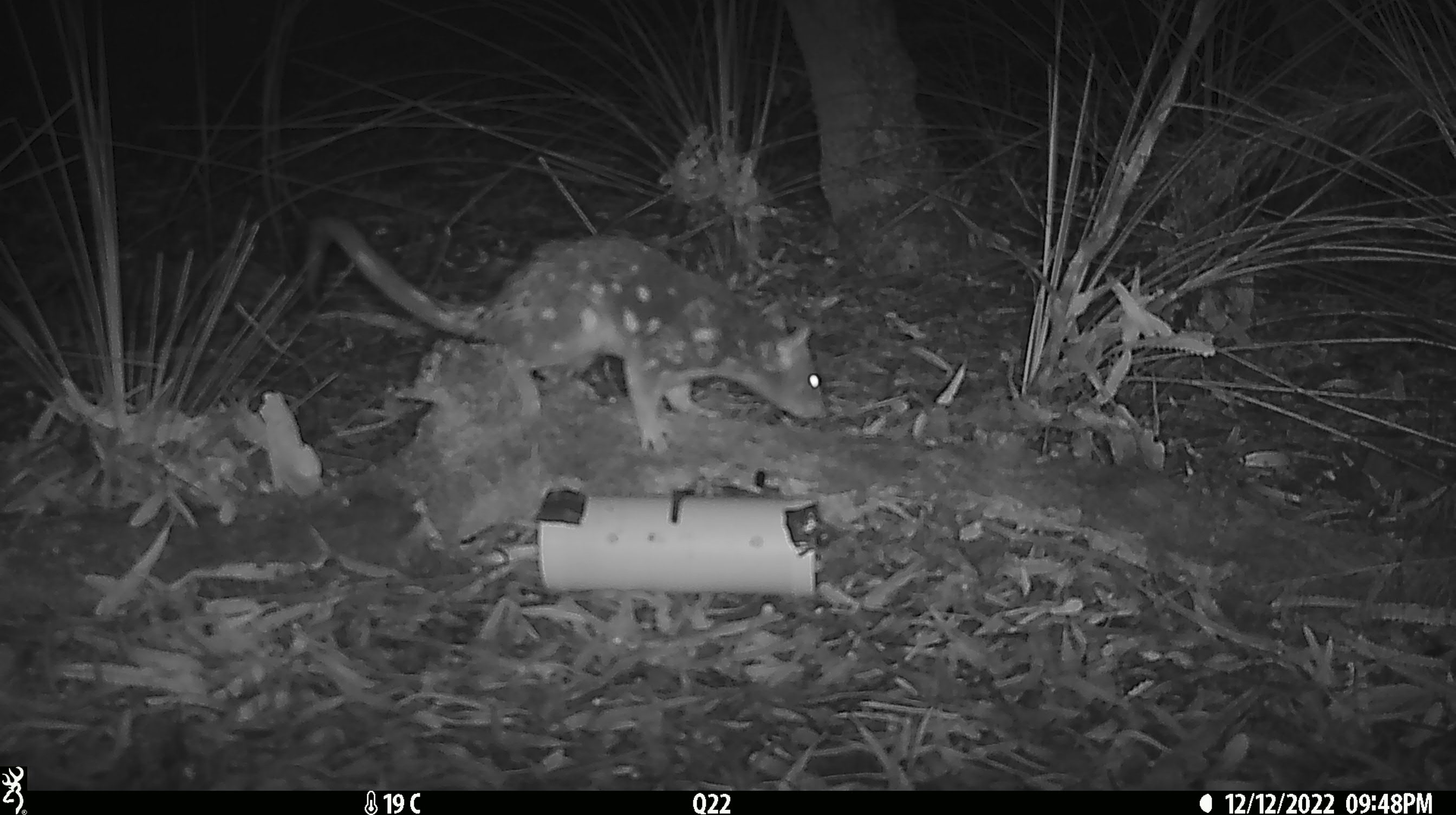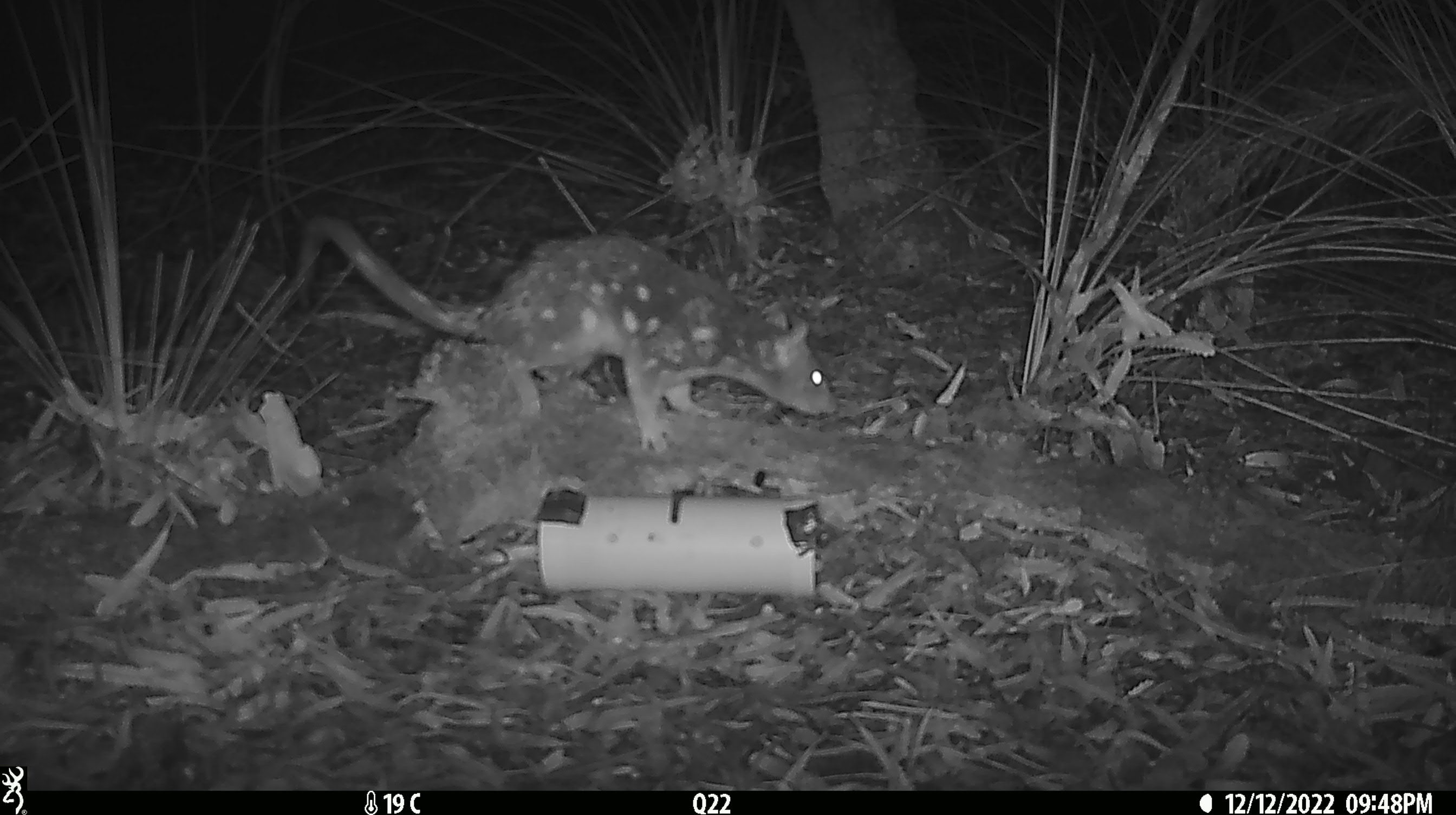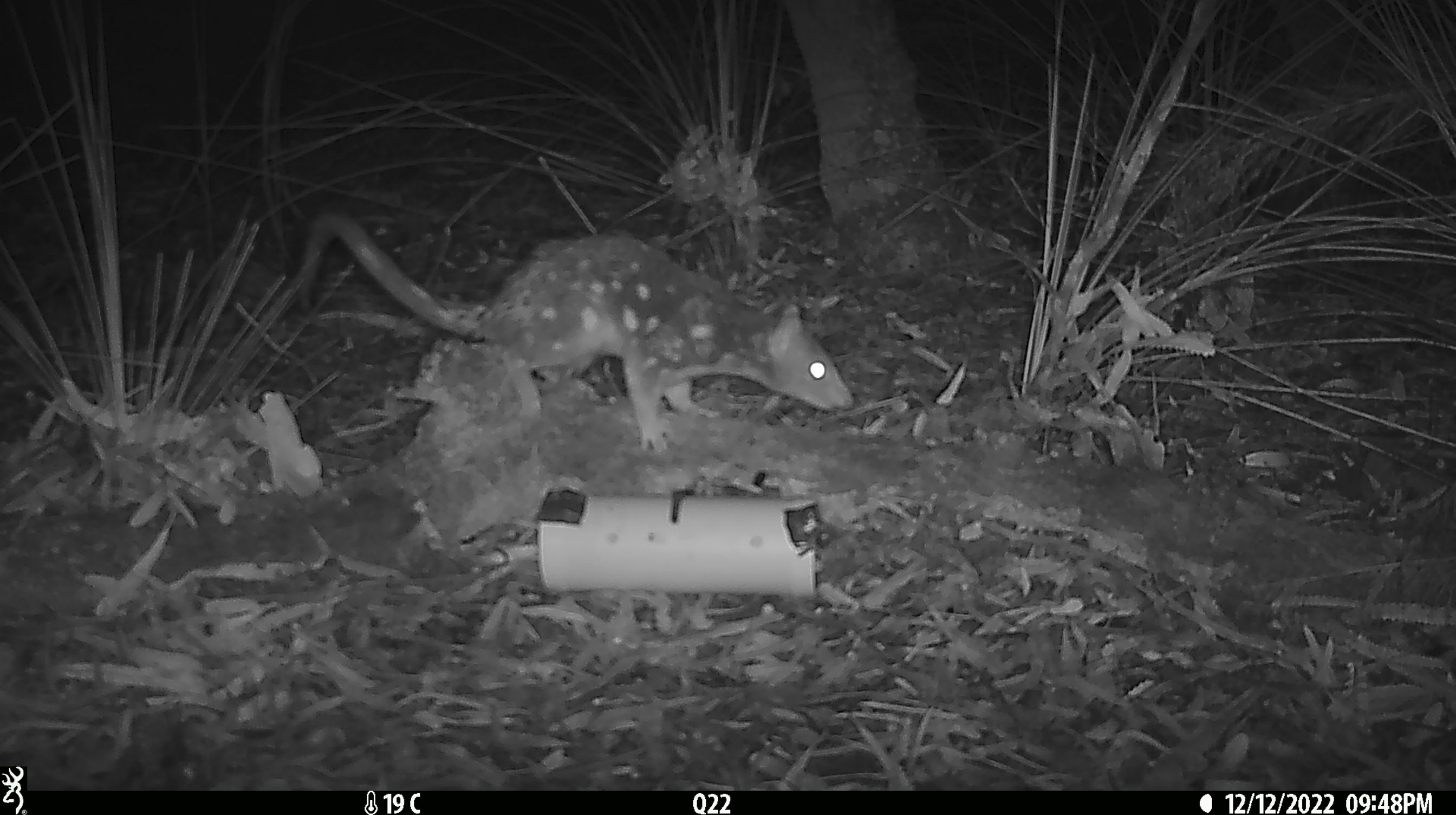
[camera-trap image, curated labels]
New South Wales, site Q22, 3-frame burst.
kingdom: Animalia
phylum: Chordata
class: Mammalia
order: Dasyuromorphia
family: Dasyuridae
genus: Dasyurus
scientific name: Dasyurus maculatus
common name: spotted-tailed quoll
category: quoll